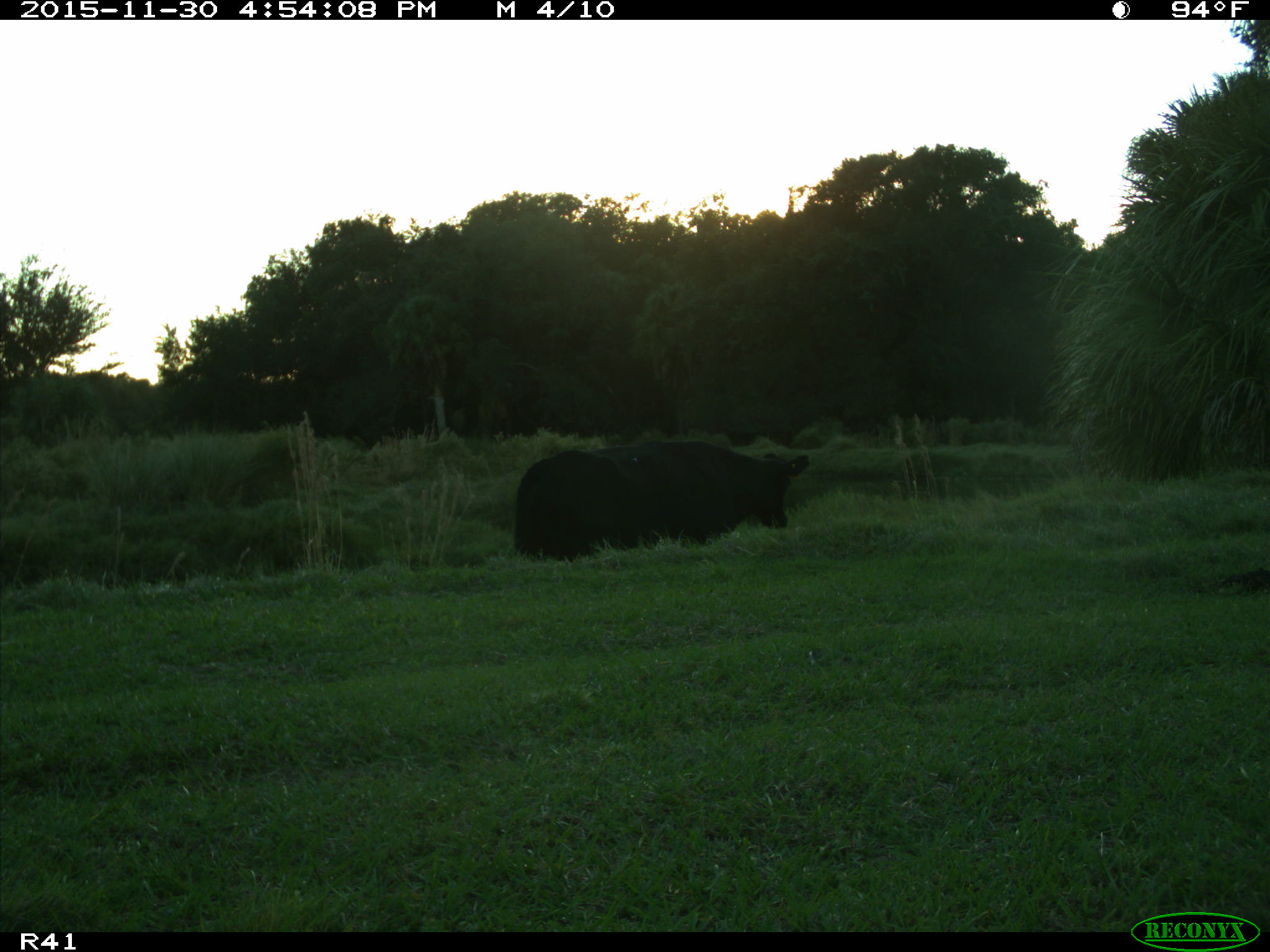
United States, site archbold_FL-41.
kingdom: Animalia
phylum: Chordata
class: Mammalia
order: Artiodactyla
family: Bovidae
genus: Bos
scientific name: Bos taurus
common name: domestic cow